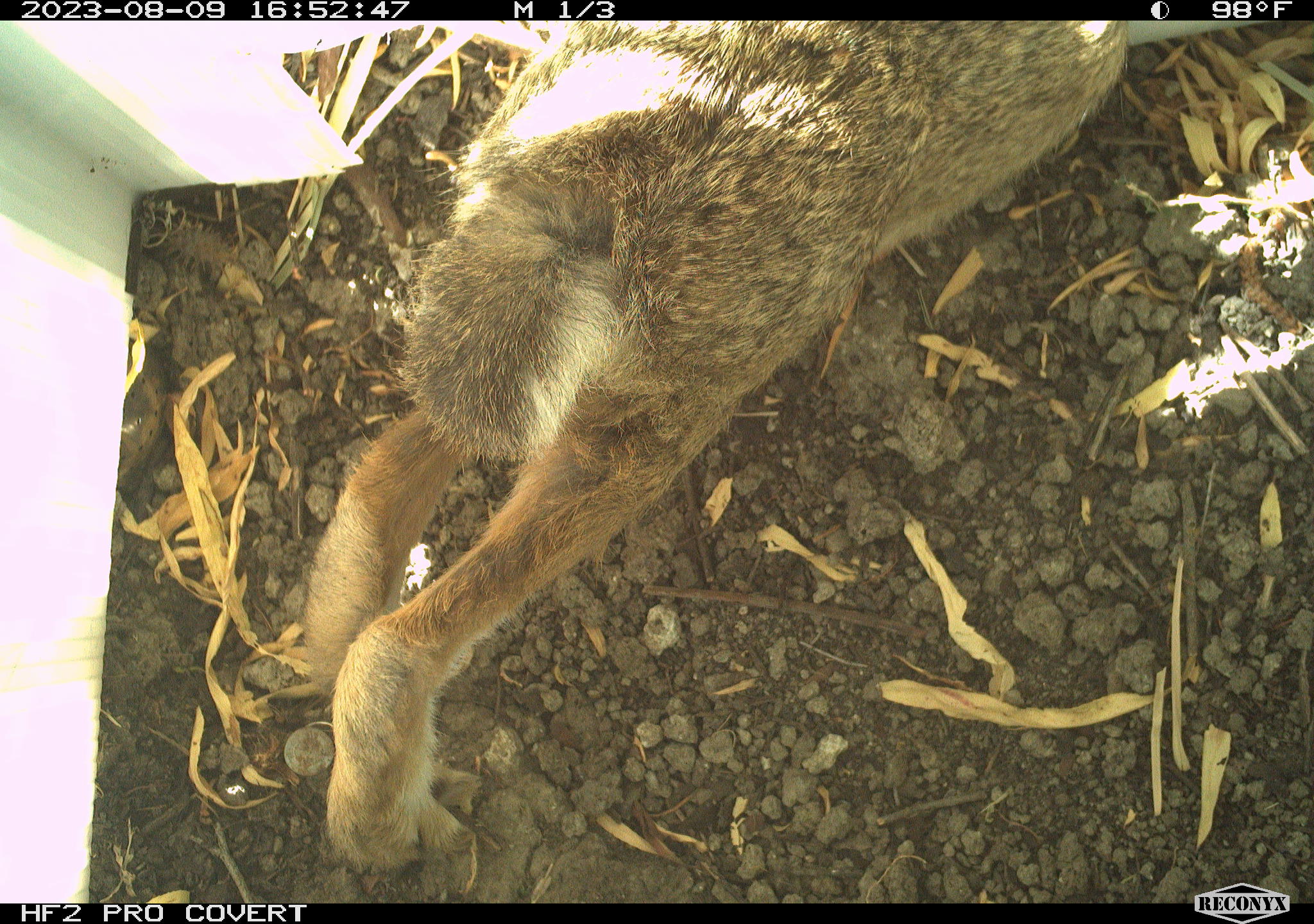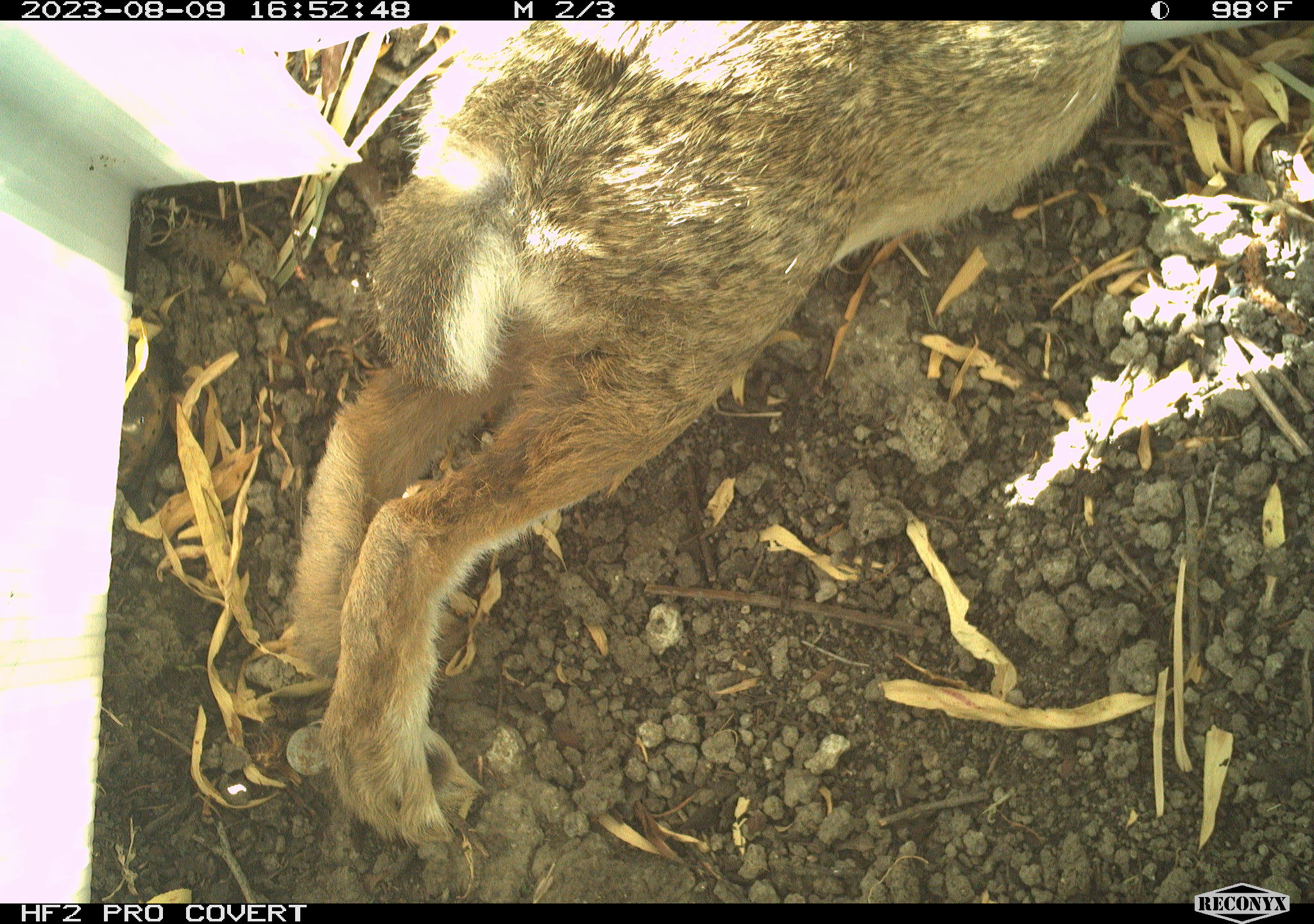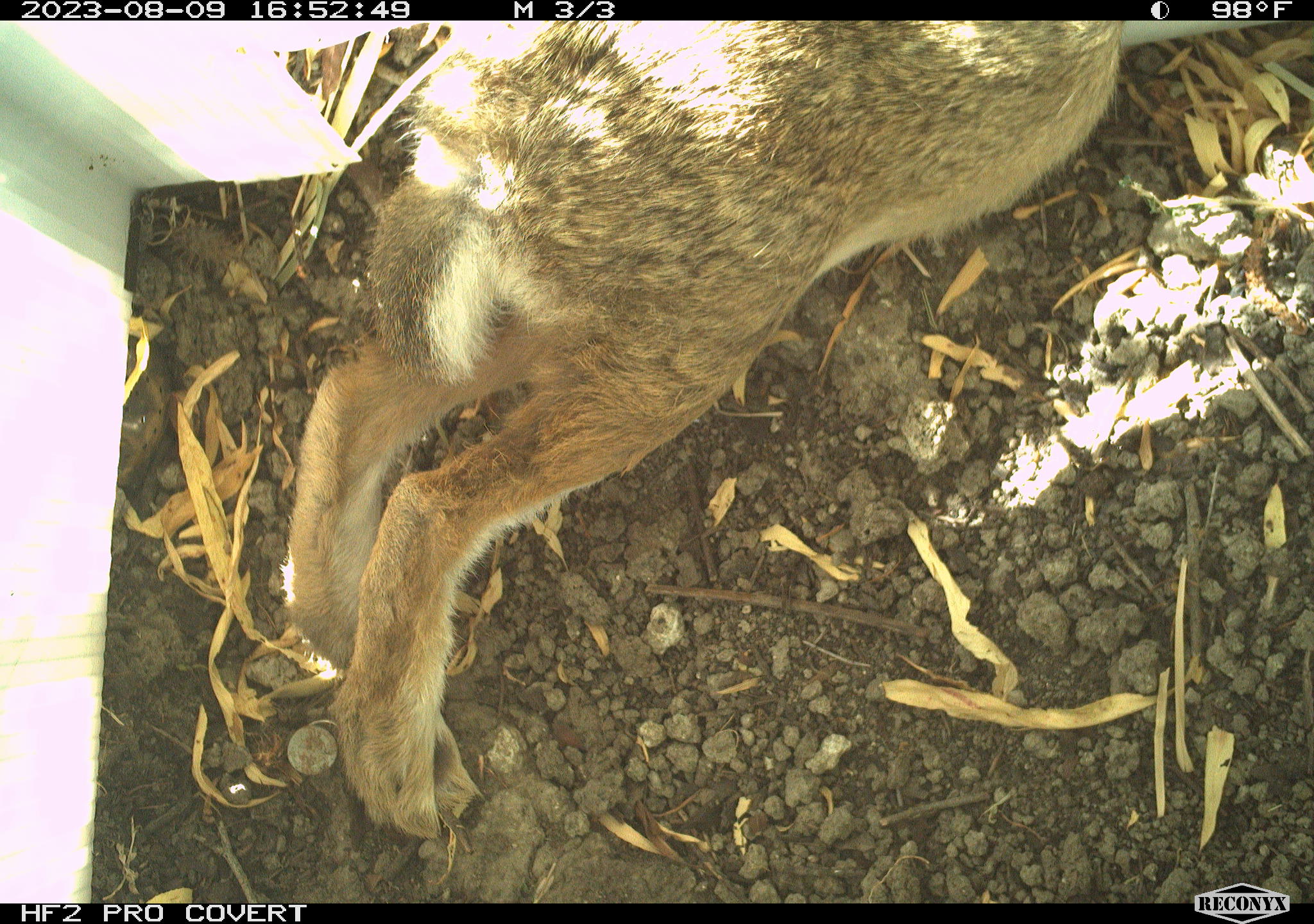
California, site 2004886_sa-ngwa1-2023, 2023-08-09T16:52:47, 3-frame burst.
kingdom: Animalia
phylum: Chordata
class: Mammalia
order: Lagomorpha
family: Leporidae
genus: Sylvilagus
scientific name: Sylvilagus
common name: cottontail rabbits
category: sylvilagus species